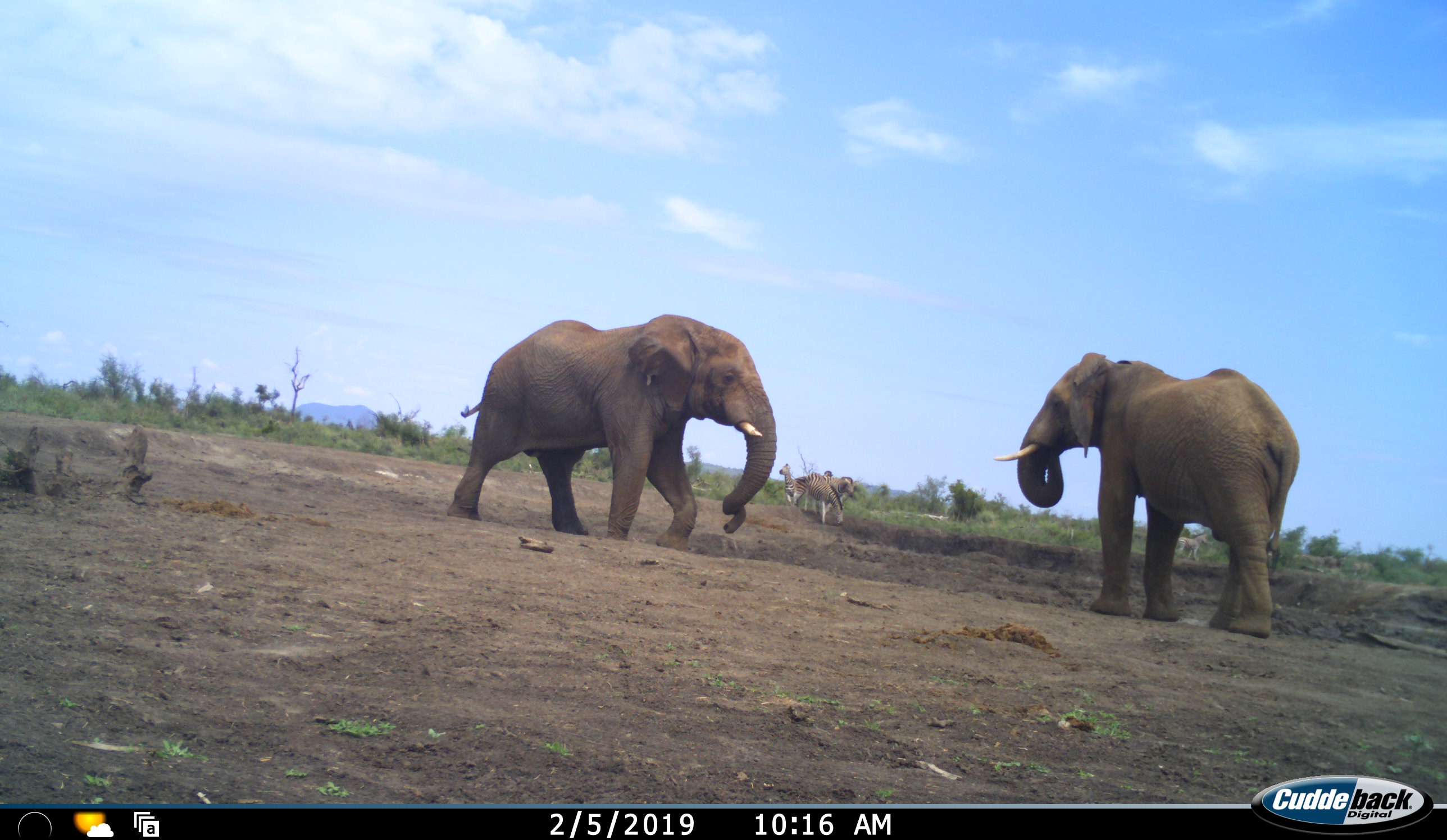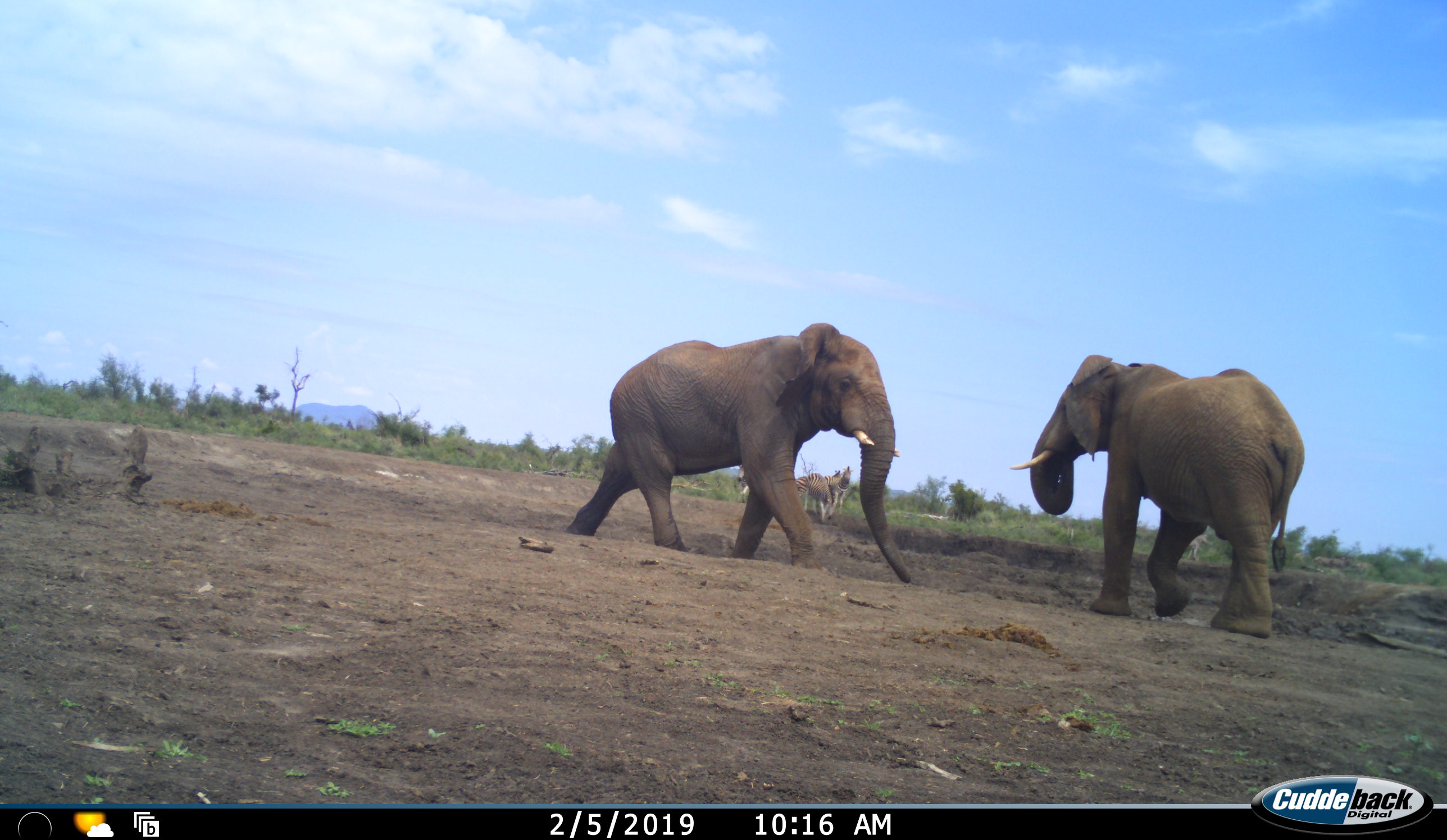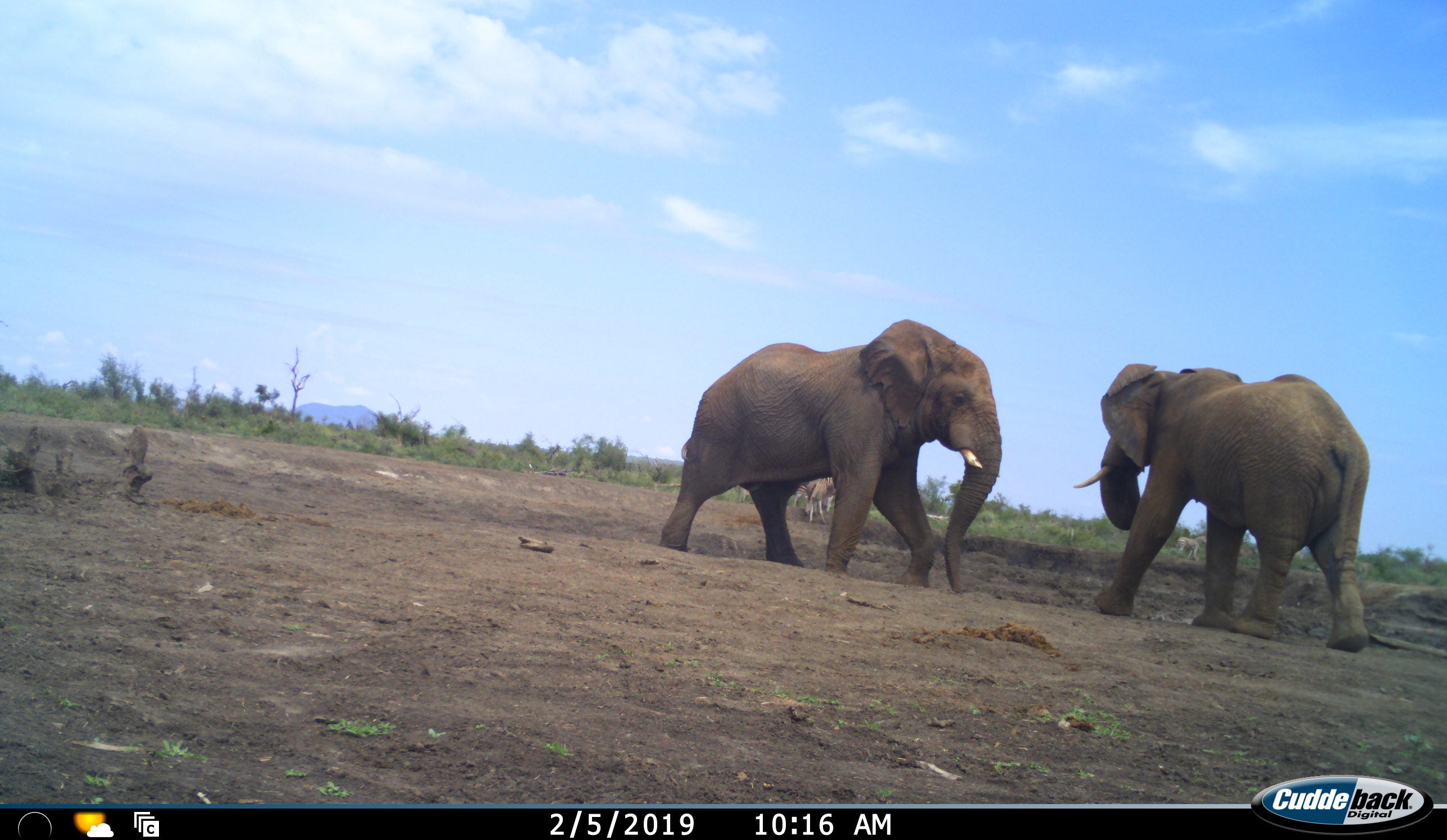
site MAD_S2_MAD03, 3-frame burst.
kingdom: Animalia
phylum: Chordata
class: Mammalia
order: Proboscidea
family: Elephantidae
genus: Loxodonta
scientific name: Loxodonta africana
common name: african bush elephant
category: elephant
Elephant (african bush elephant) (Loxodonta africana), count 2. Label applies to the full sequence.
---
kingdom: Animalia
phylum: Chordata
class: Mammalia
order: Perissodactyla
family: Equidae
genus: Equus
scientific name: Equus quagga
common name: plains zebra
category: zebraplains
Zebraplains (plains zebra) (Equus quagga), count 4. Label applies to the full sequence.